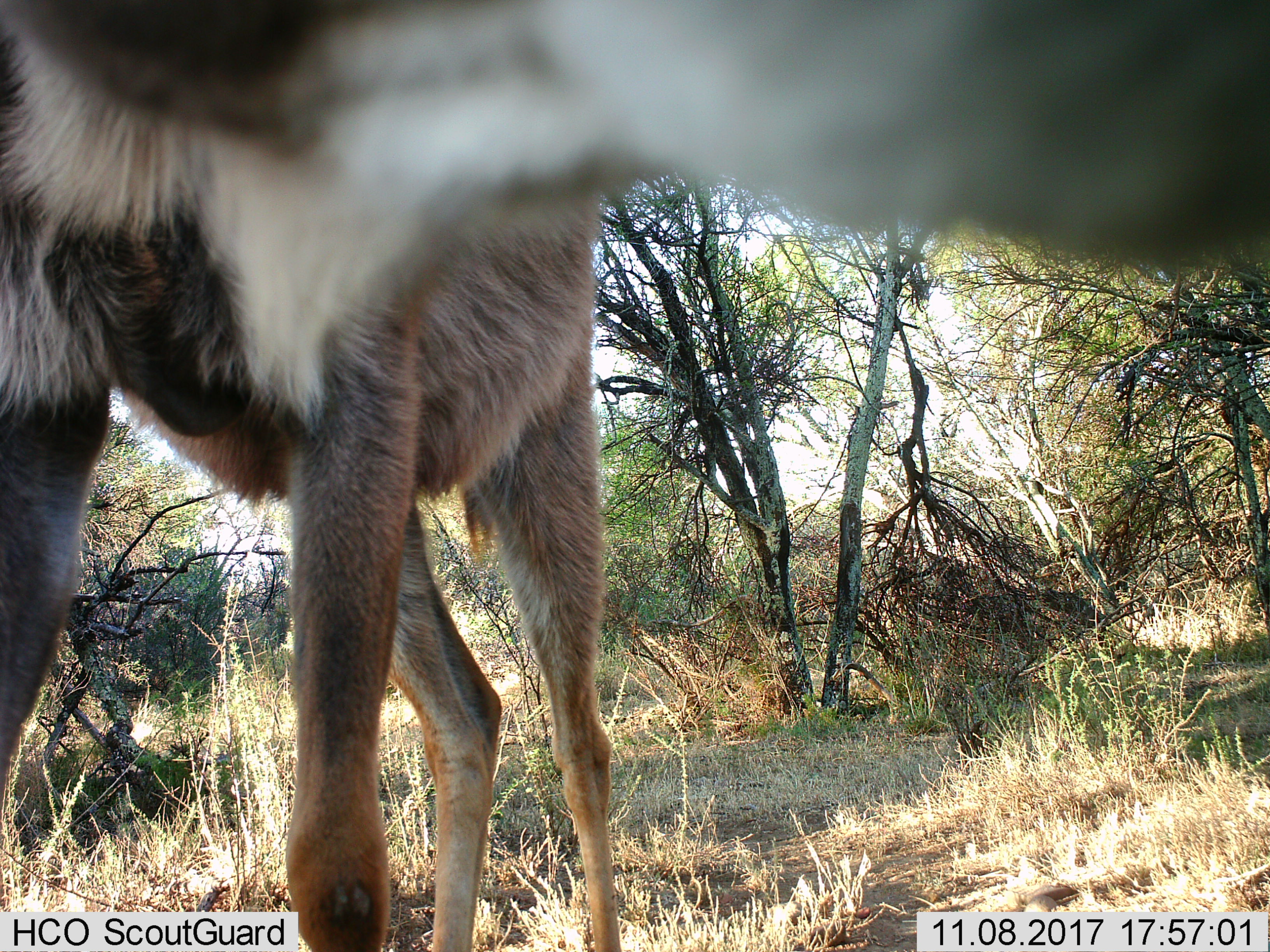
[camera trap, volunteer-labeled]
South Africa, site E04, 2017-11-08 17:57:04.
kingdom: Animalia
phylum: Chordata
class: Mammalia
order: Artiodactyla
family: Bovidae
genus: Tragelaphus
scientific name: Tragelaphus strepsiceros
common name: greater kudu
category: kudu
Kudu (greater kudu) (Tragelaphus strepsiceros), count 1. Behavior (volunteer vote fractions): standing 67%, resting 0%, moving 33%, interacting 33%. Young present (vote fraction): 33%. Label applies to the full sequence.